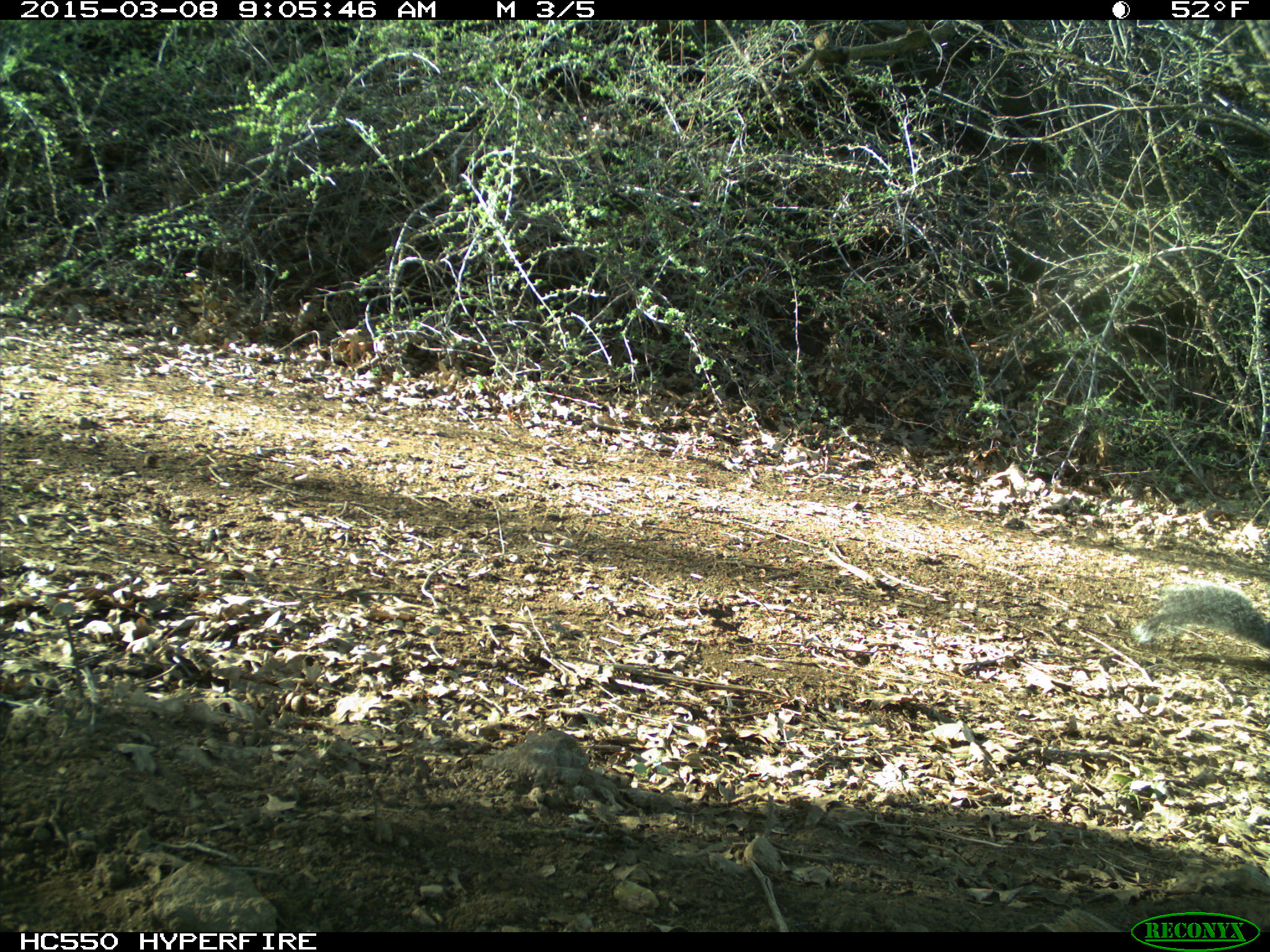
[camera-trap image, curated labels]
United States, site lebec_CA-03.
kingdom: Animalia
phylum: Chordata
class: Mammalia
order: Rodentia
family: Sciuridae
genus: Sciurus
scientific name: Sciurus carolinensis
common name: eastern gray squirrel